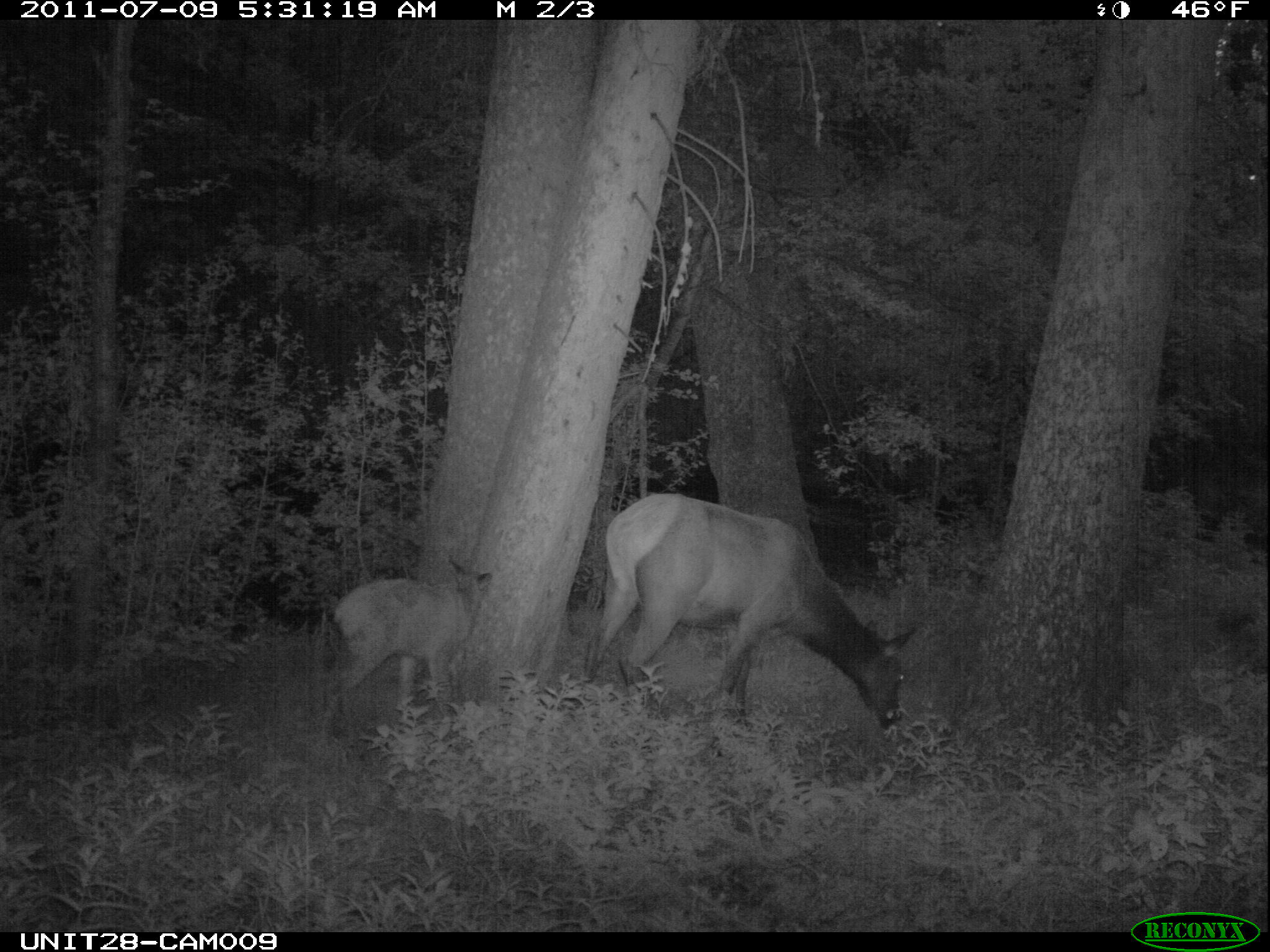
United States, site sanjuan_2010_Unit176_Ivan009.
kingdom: Animalia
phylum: Chordata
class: Mammalia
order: Artiodactyla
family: Cervidae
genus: Cervus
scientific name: Cervus elaphus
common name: red deer